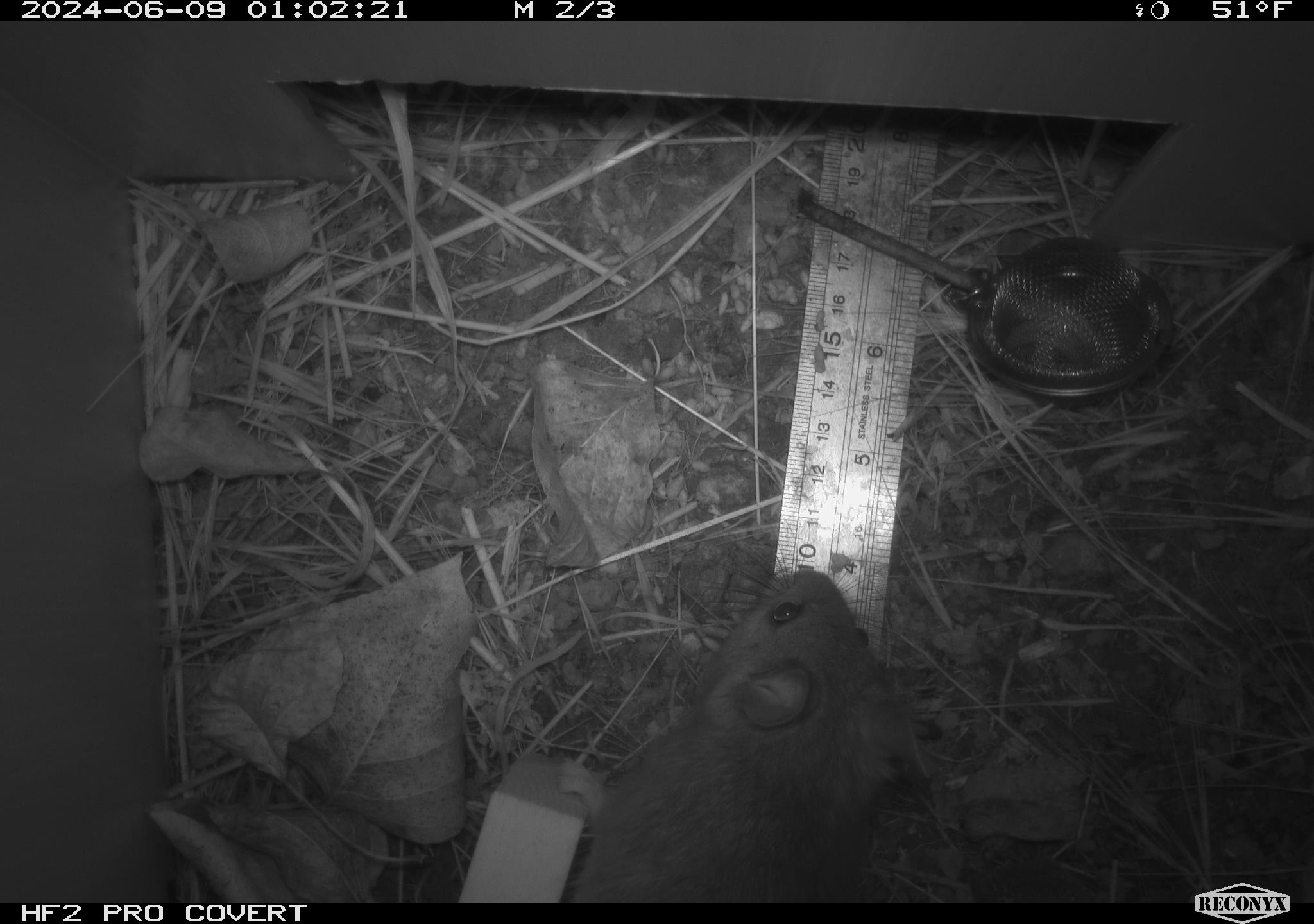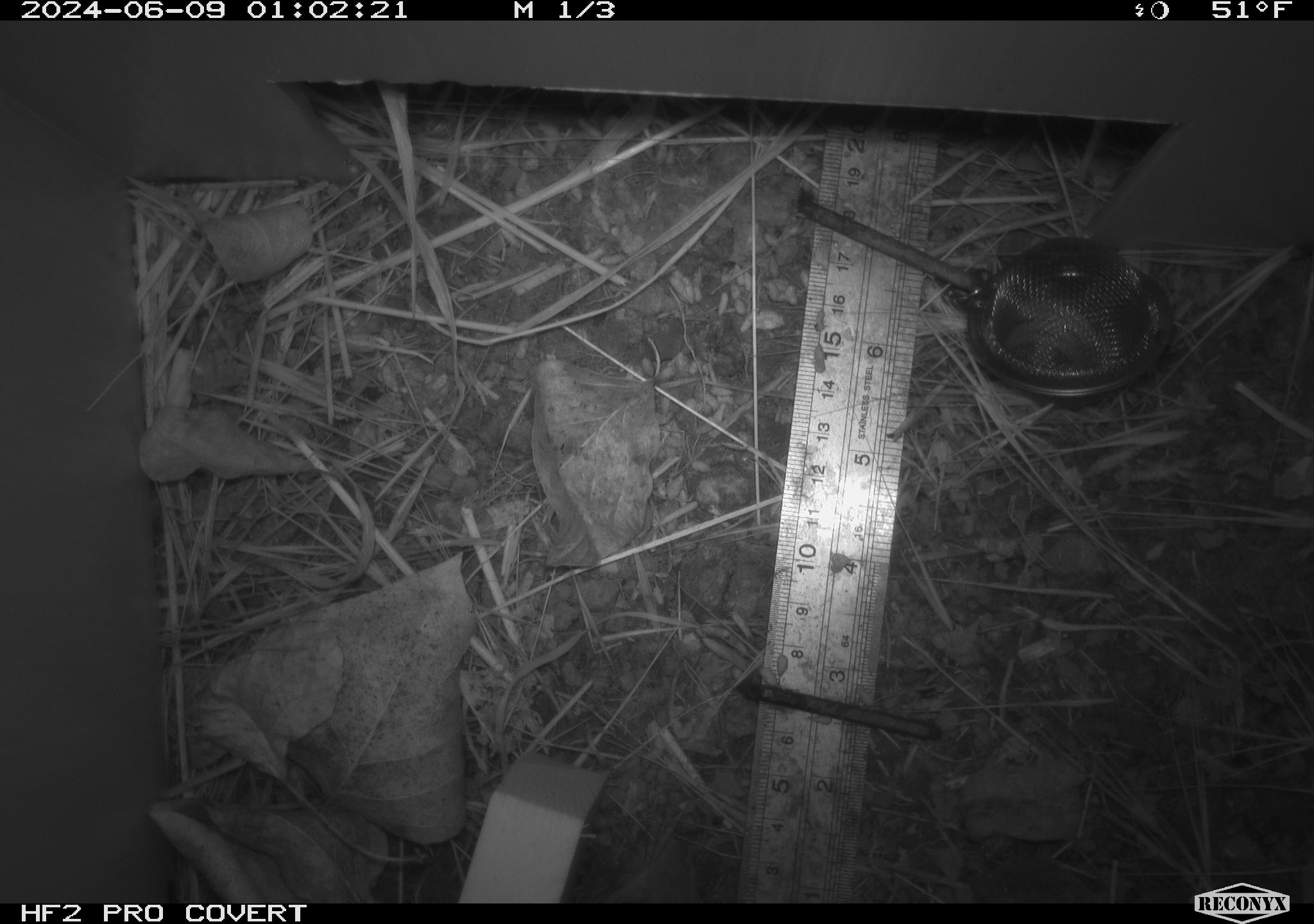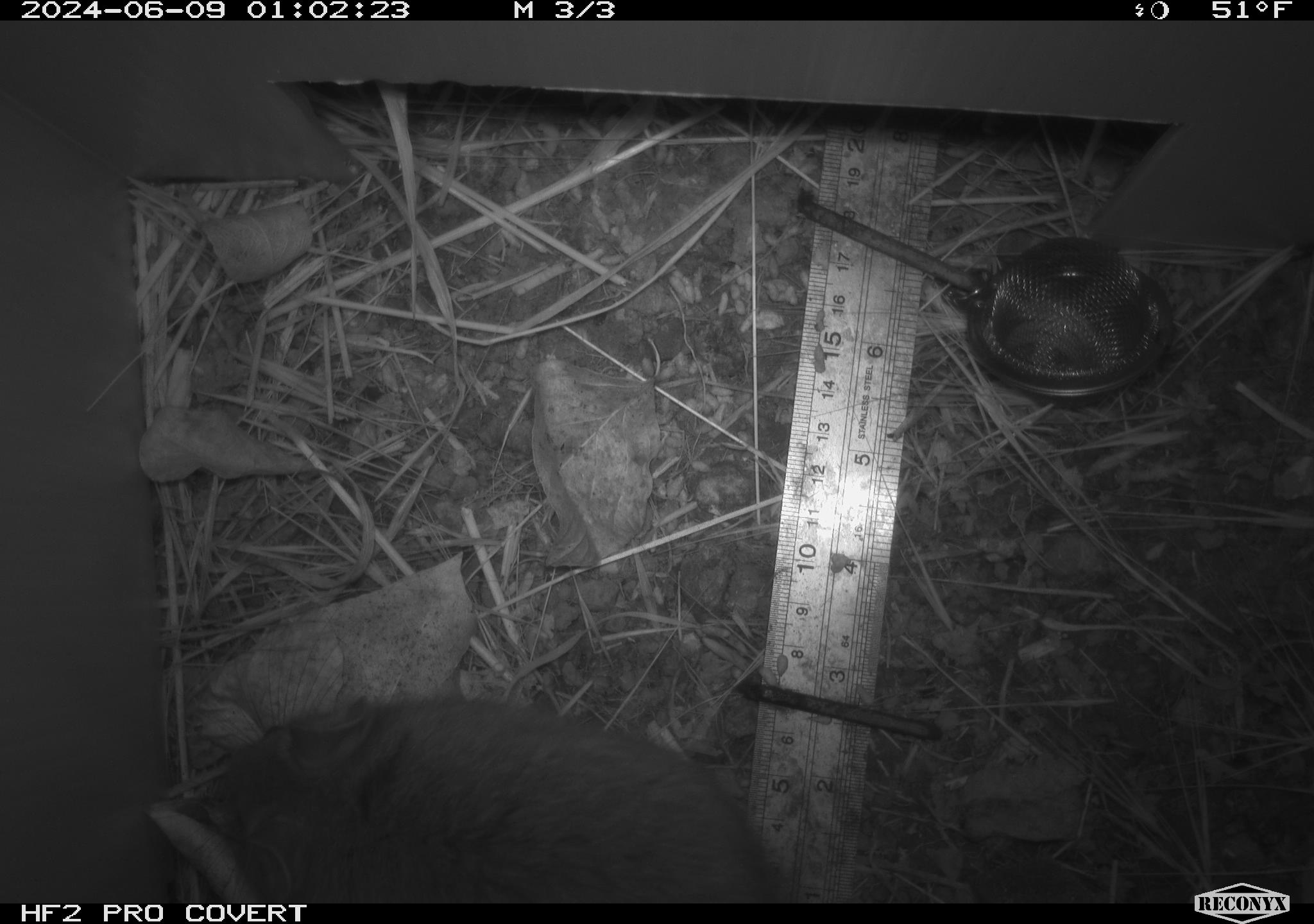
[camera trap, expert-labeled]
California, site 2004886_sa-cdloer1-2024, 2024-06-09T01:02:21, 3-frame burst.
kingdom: Animalia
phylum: Chordata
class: Mammalia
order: Rodentia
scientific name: Rodentia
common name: woodrat or rat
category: woodrat or rat species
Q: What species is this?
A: Woodrat or rat species (woodrat or rat) (Rodentia).